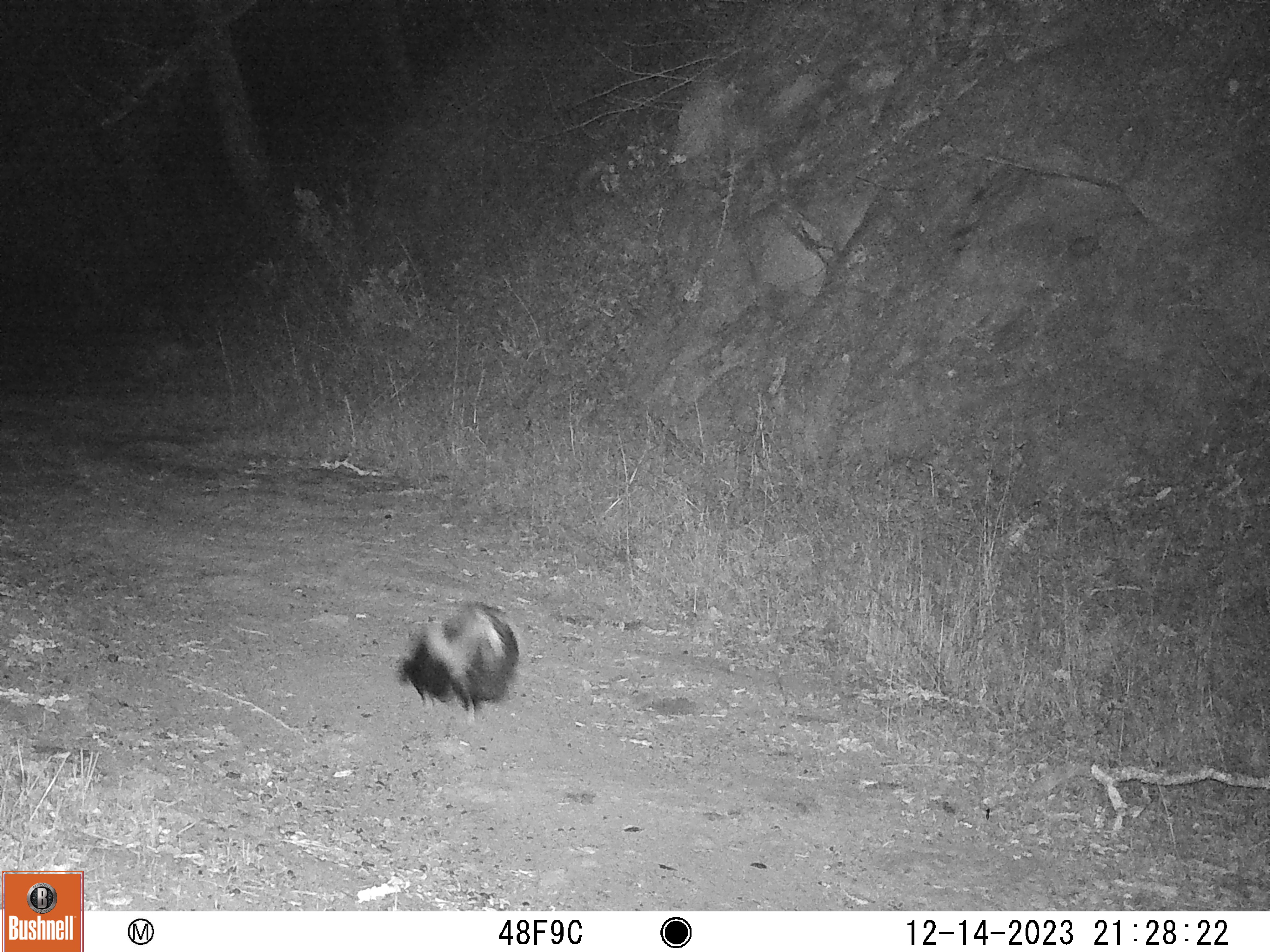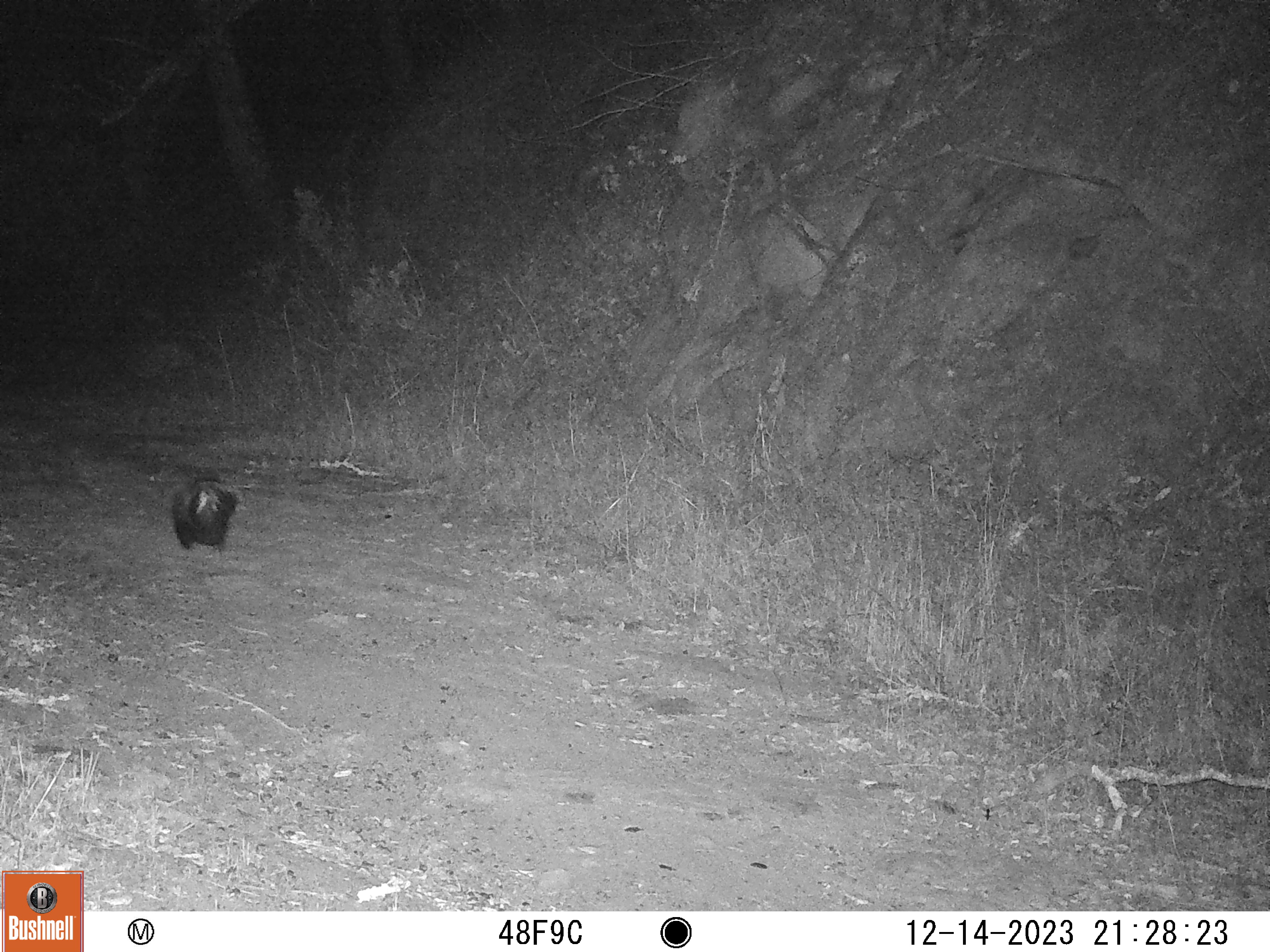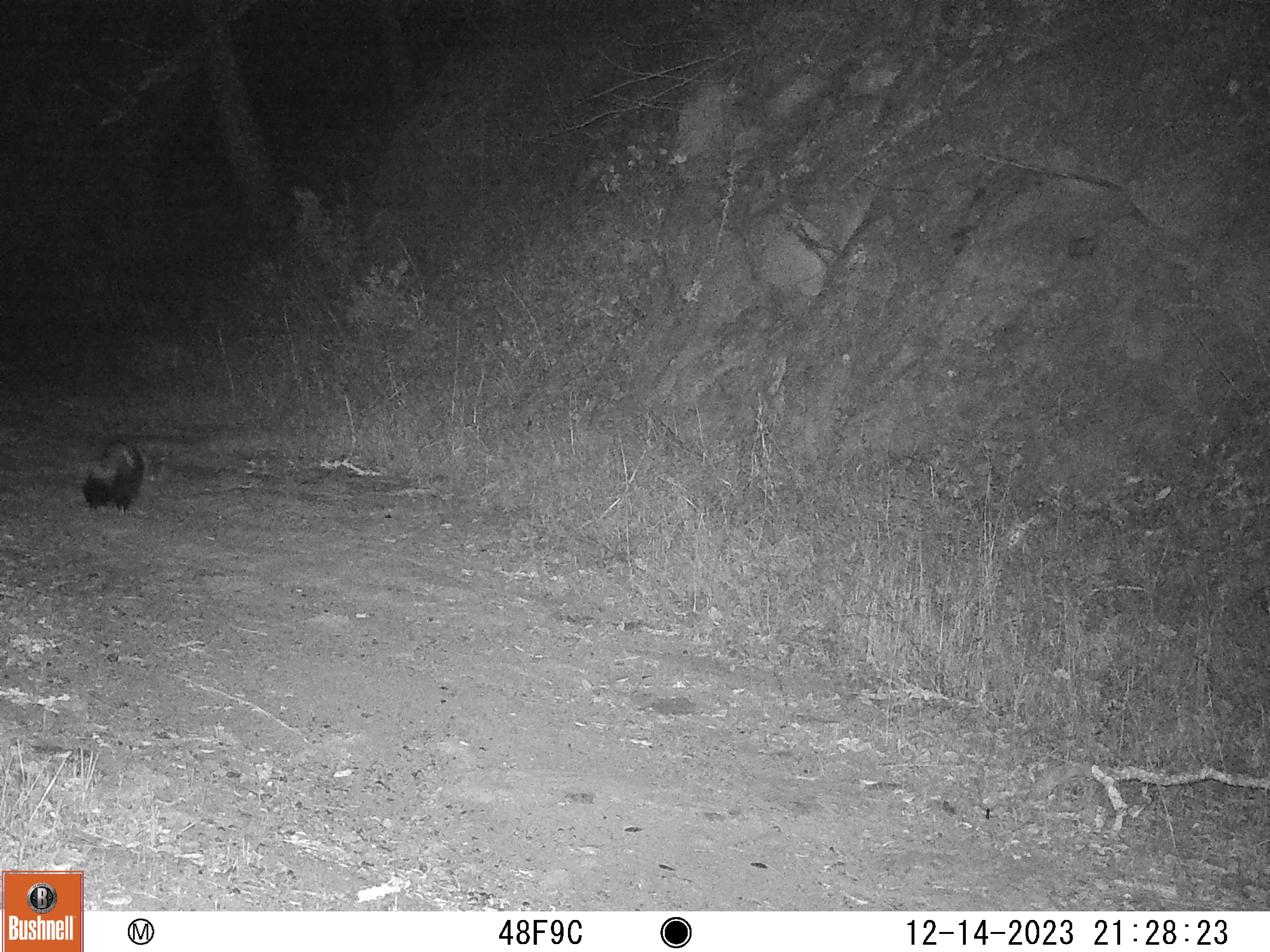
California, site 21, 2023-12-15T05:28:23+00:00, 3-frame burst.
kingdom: Animalia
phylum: Chordata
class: Mammalia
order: Carnivora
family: Mephitidae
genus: Mephitis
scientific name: Mephitis mephitis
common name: striped skunk